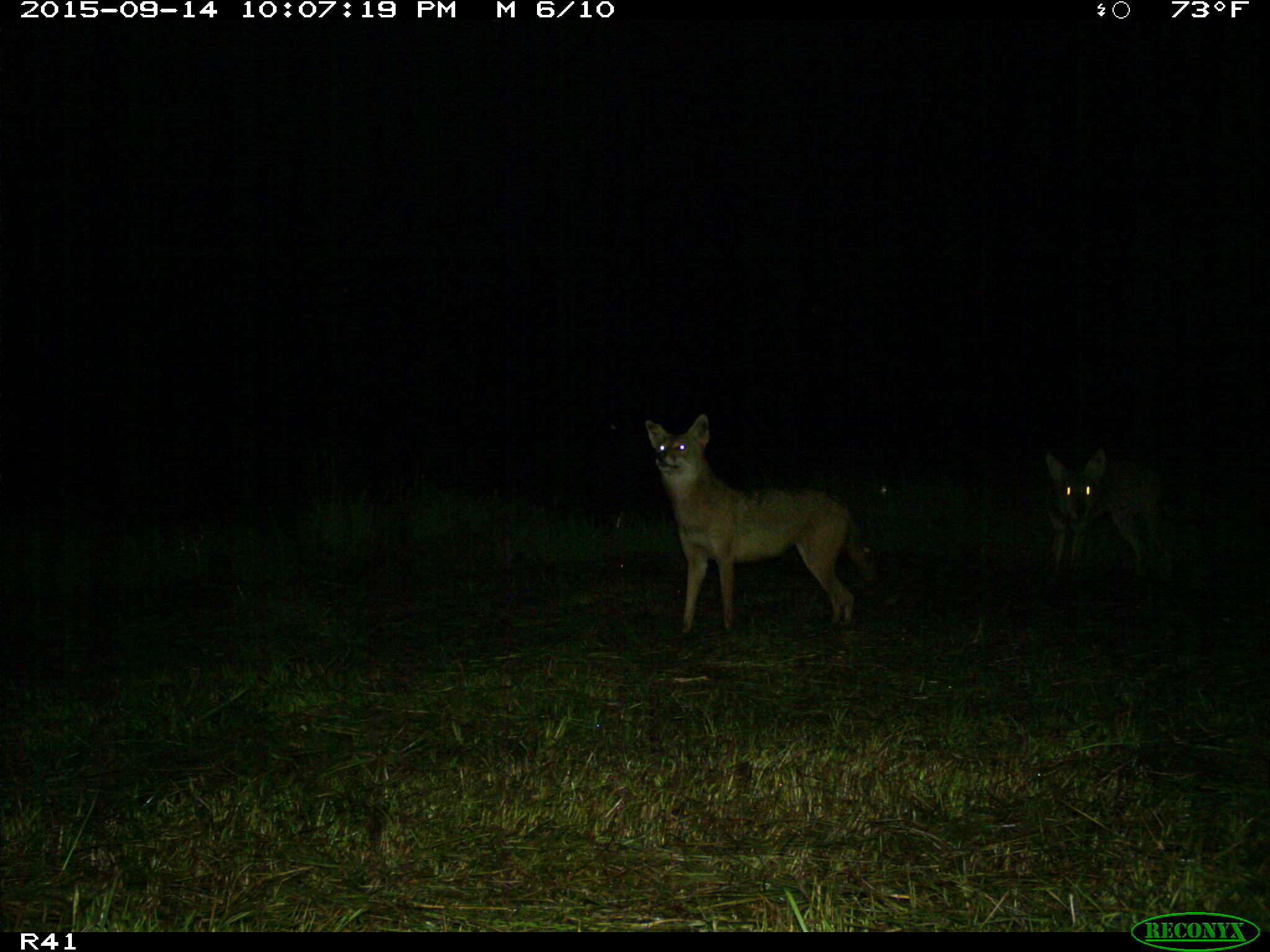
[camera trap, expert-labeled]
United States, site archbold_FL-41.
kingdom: Animalia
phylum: Chordata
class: Mammalia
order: Carnivora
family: Canidae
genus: Canis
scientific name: Canis latrans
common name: coyote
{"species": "Canis latrans (coyote)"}